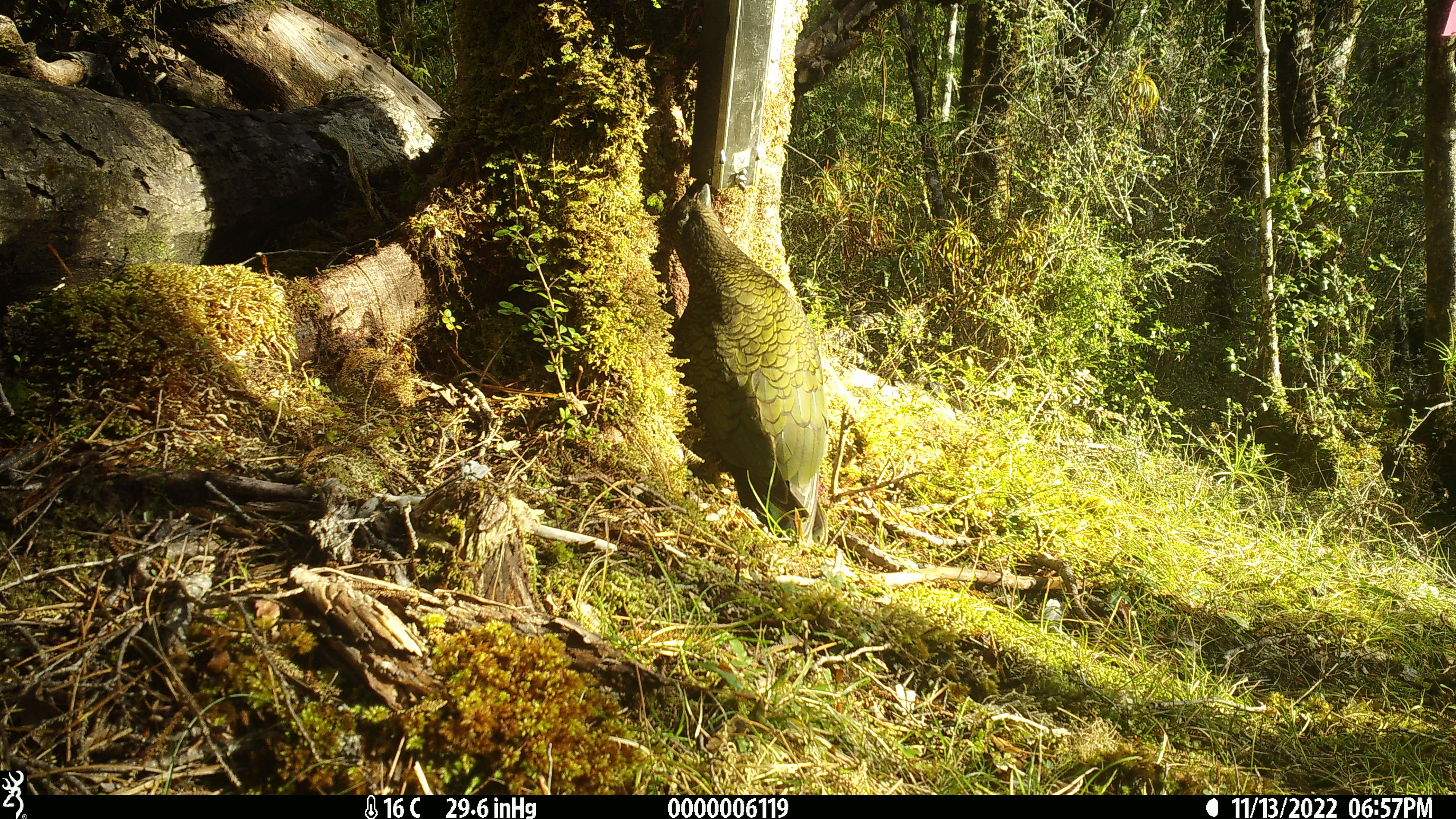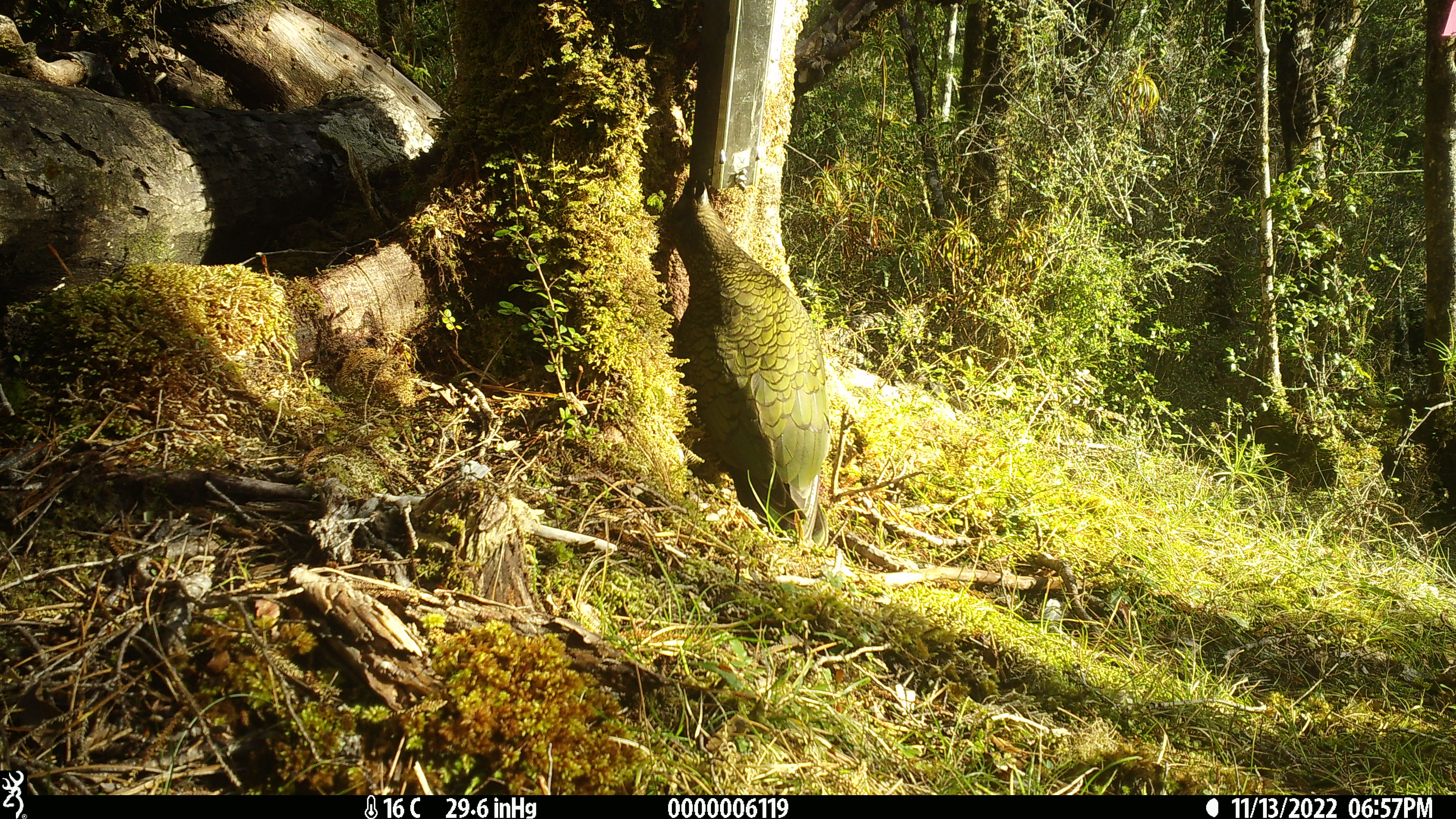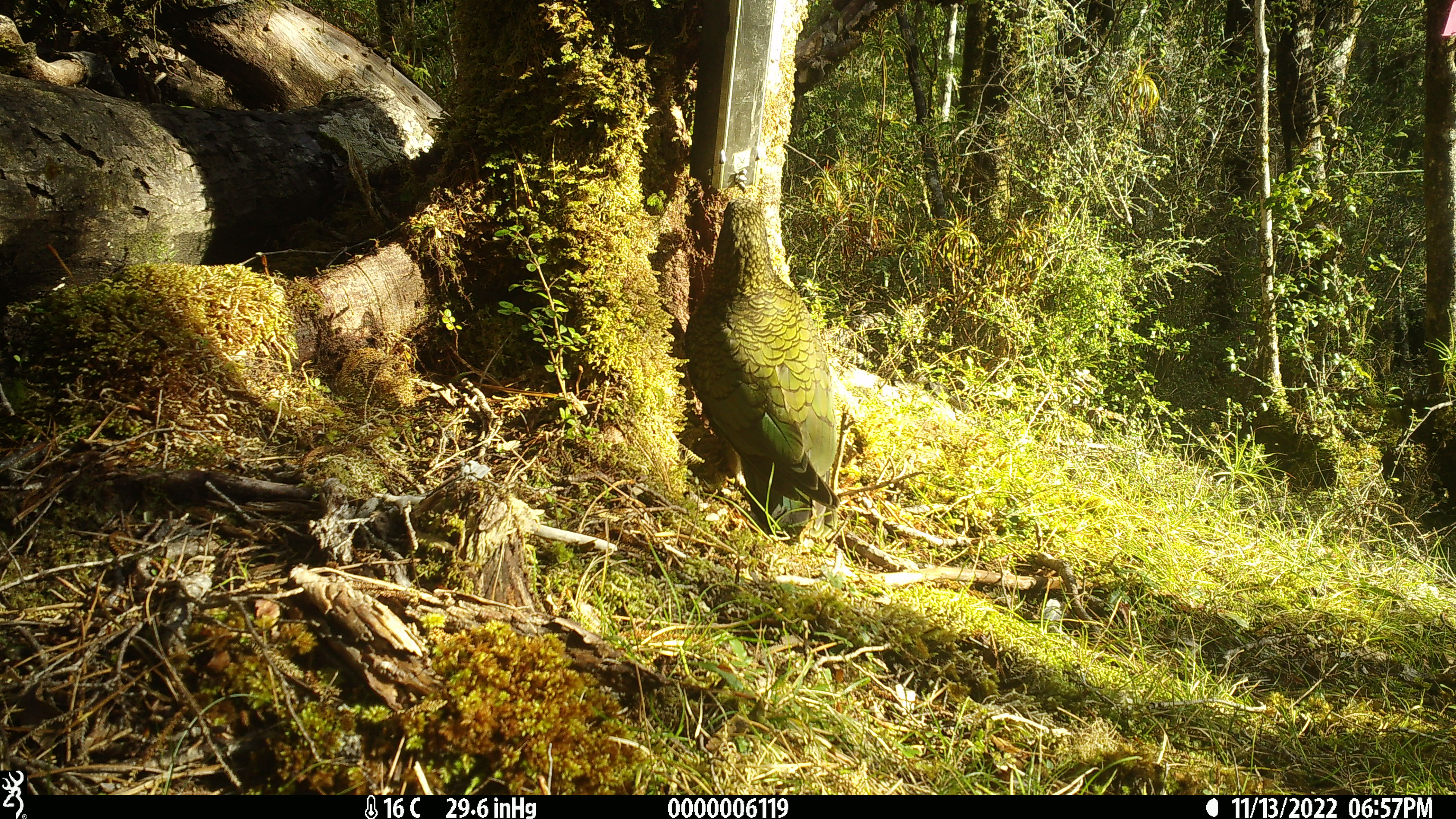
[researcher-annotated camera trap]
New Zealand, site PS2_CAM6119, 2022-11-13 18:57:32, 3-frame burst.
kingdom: Animalia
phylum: Chordata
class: Aves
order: Psittaciformes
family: Strigopidae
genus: Nestor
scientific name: Nestor notabilis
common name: kea